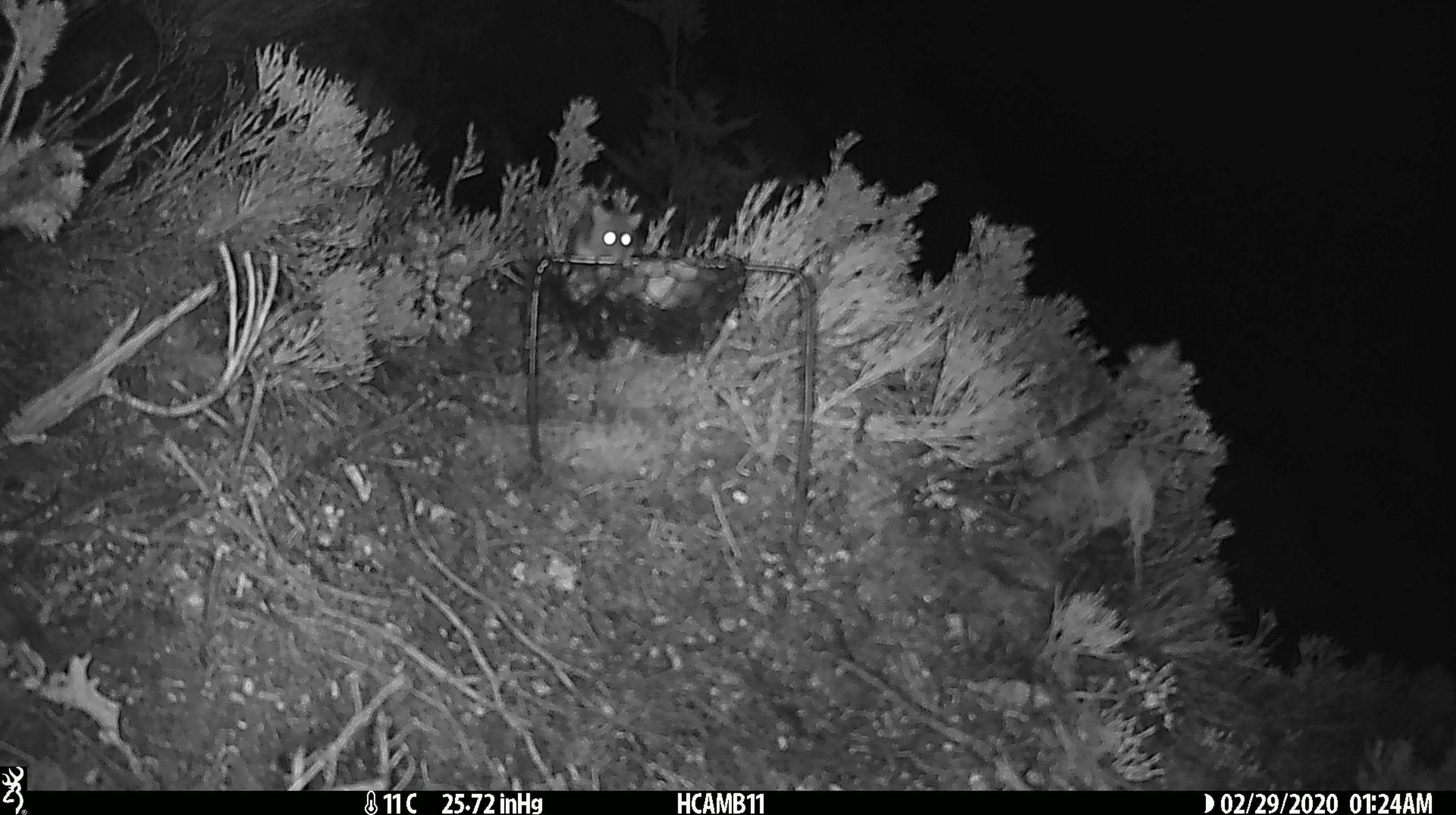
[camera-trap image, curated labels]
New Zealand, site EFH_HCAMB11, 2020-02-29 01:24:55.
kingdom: Animalia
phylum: Chordata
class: Mammalia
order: Rodentia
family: Muridae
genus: Mus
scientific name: Mus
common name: mouse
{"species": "mouse (Mus)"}